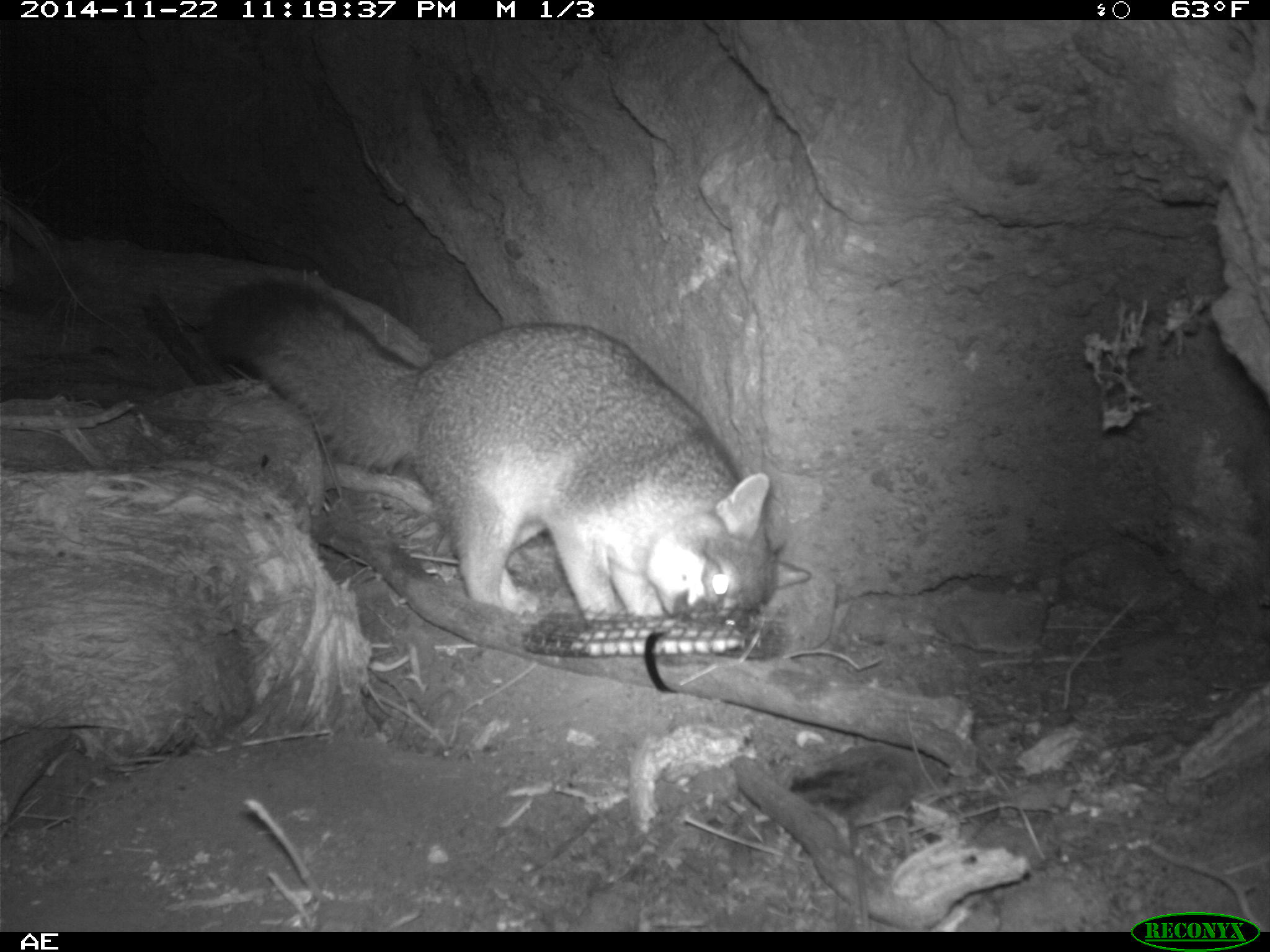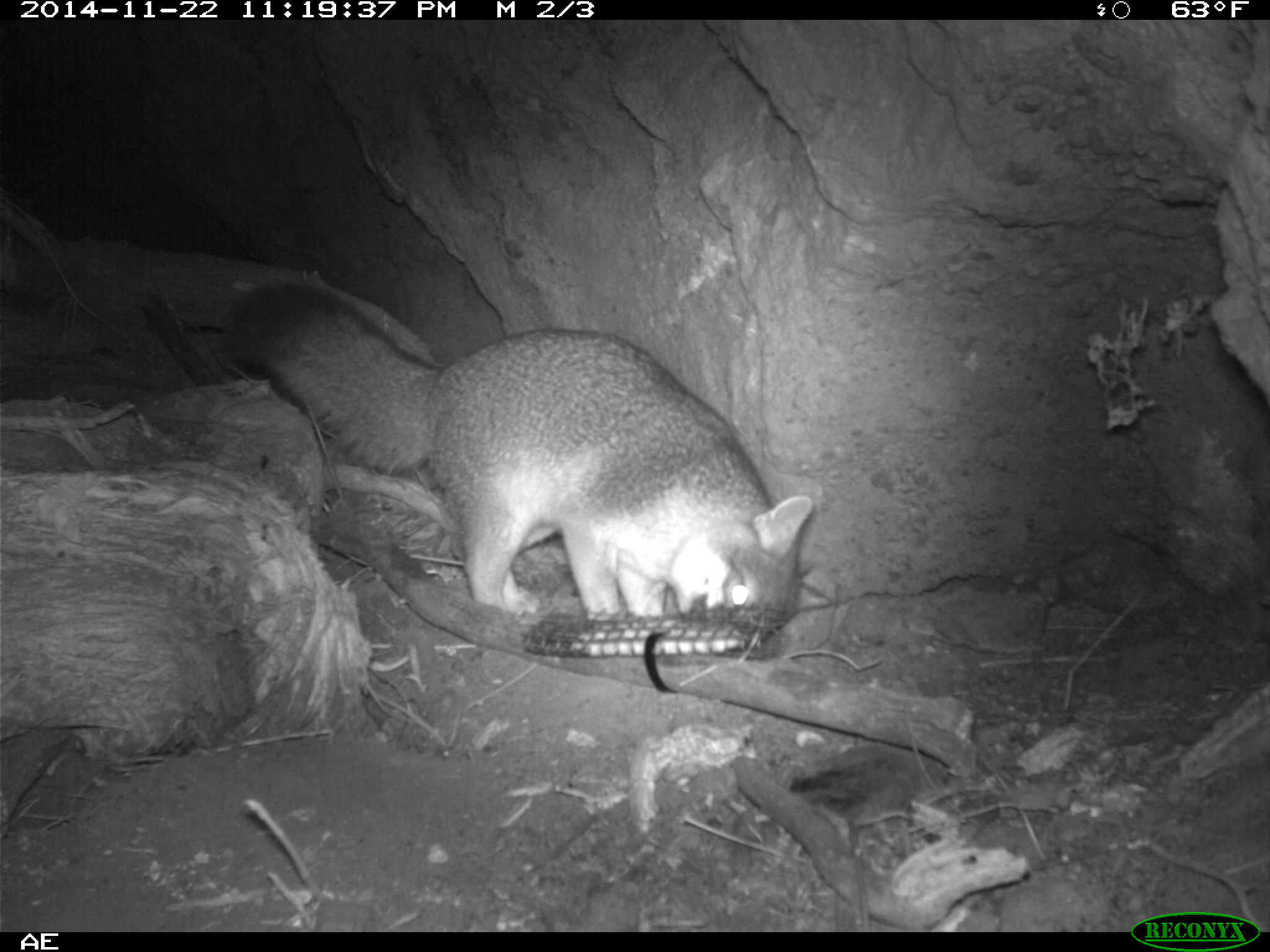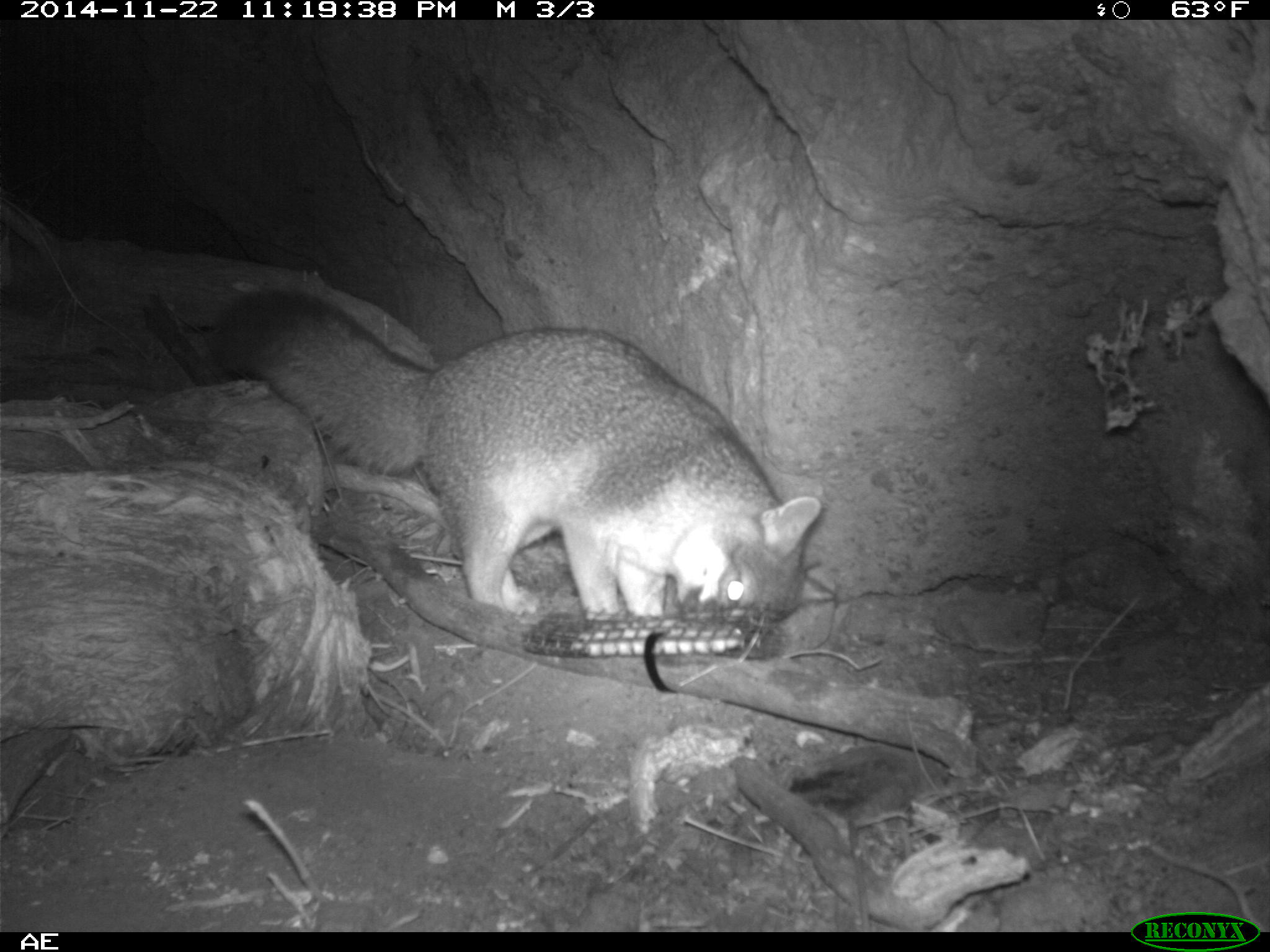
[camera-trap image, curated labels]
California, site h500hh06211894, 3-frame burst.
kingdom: Animalia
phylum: Chordata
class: Mammalia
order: Carnivora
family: Canidae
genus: Urocyon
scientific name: Urocyon littoralis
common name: island fox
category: fox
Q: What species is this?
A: Fox (island fox) (Urocyon littoralis).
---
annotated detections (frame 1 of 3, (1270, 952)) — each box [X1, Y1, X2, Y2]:
fox: [197, 277, 810, 624]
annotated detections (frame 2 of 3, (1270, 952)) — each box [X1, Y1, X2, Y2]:
fox: [223, 276, 813, 640]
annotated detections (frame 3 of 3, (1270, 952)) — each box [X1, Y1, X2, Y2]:
fox: [214, 288, 820, 628]